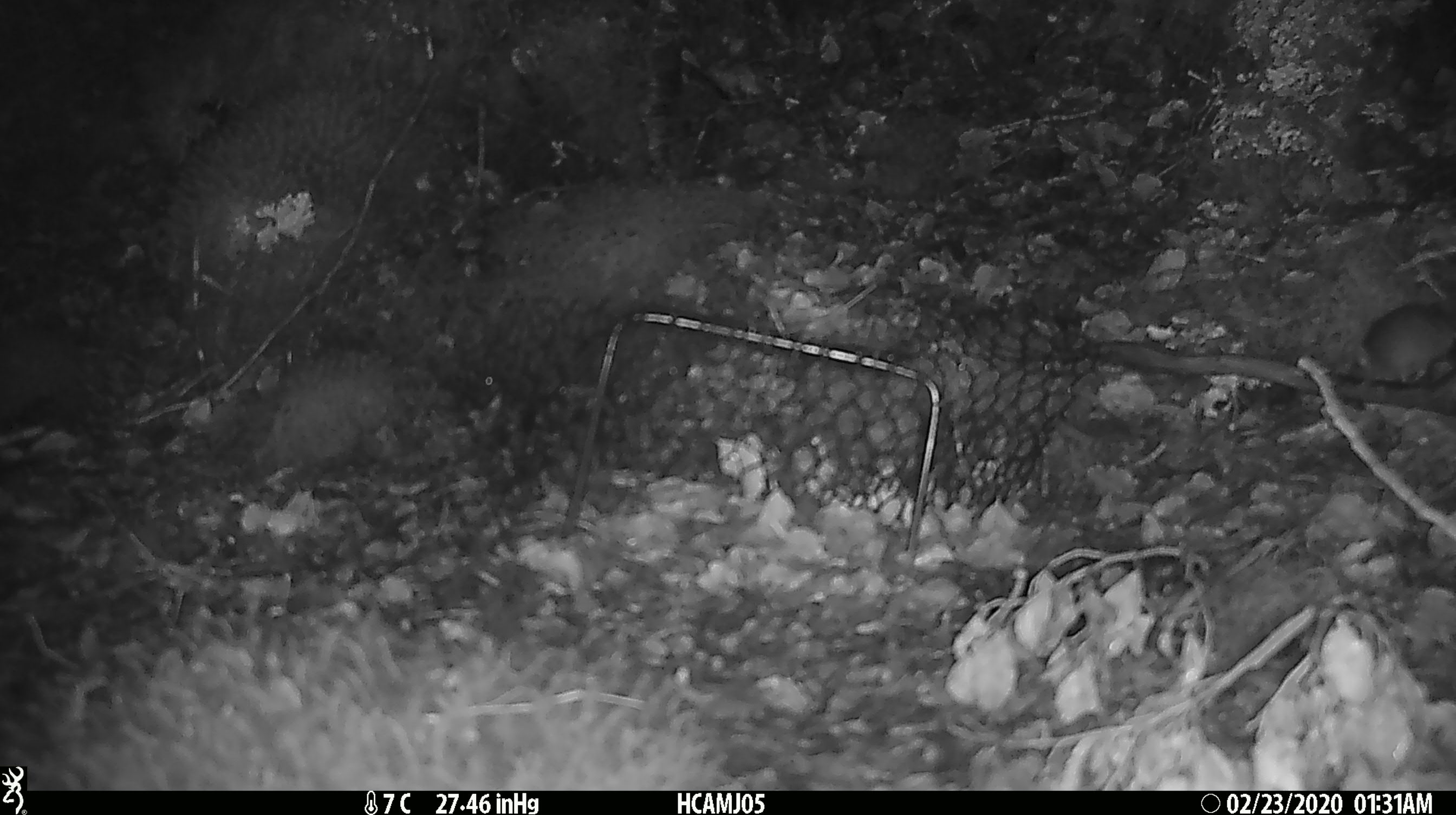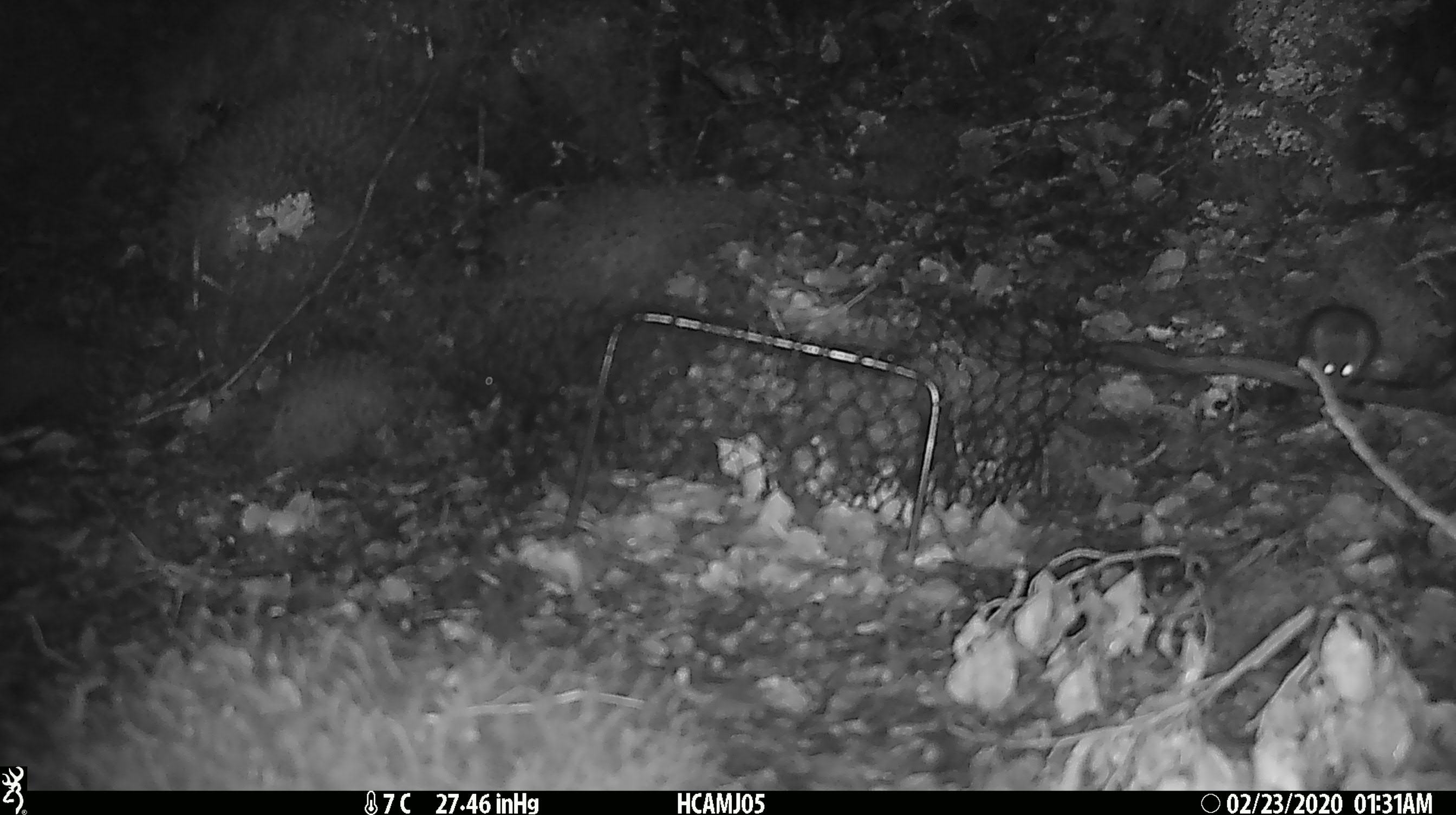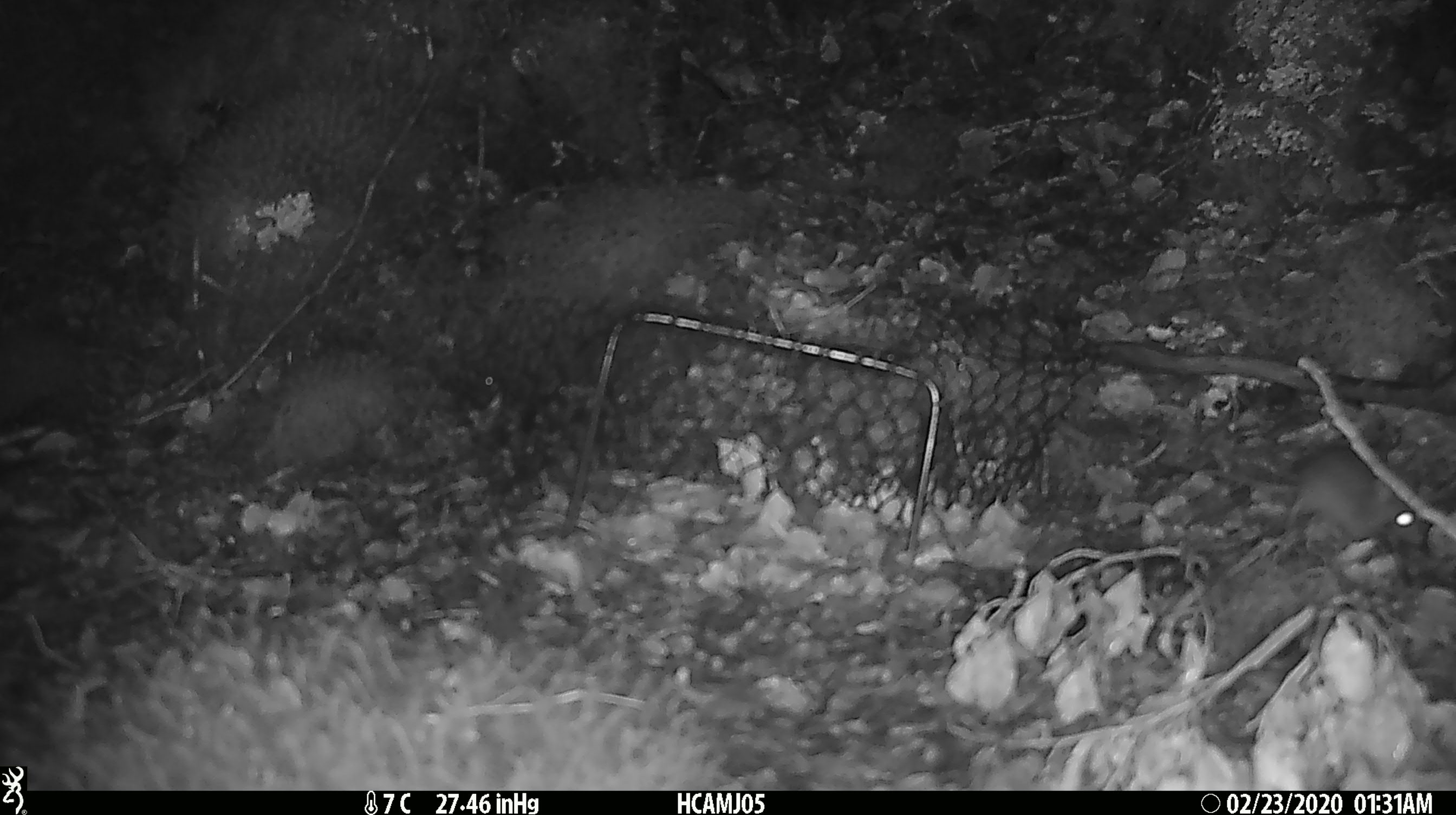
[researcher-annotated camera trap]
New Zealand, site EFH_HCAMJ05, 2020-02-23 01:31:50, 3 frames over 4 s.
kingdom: Animalia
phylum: Chordata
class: Mammalia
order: Rodentia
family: Muridae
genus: Mus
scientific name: Mus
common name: mouse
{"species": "mouse (Mus)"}